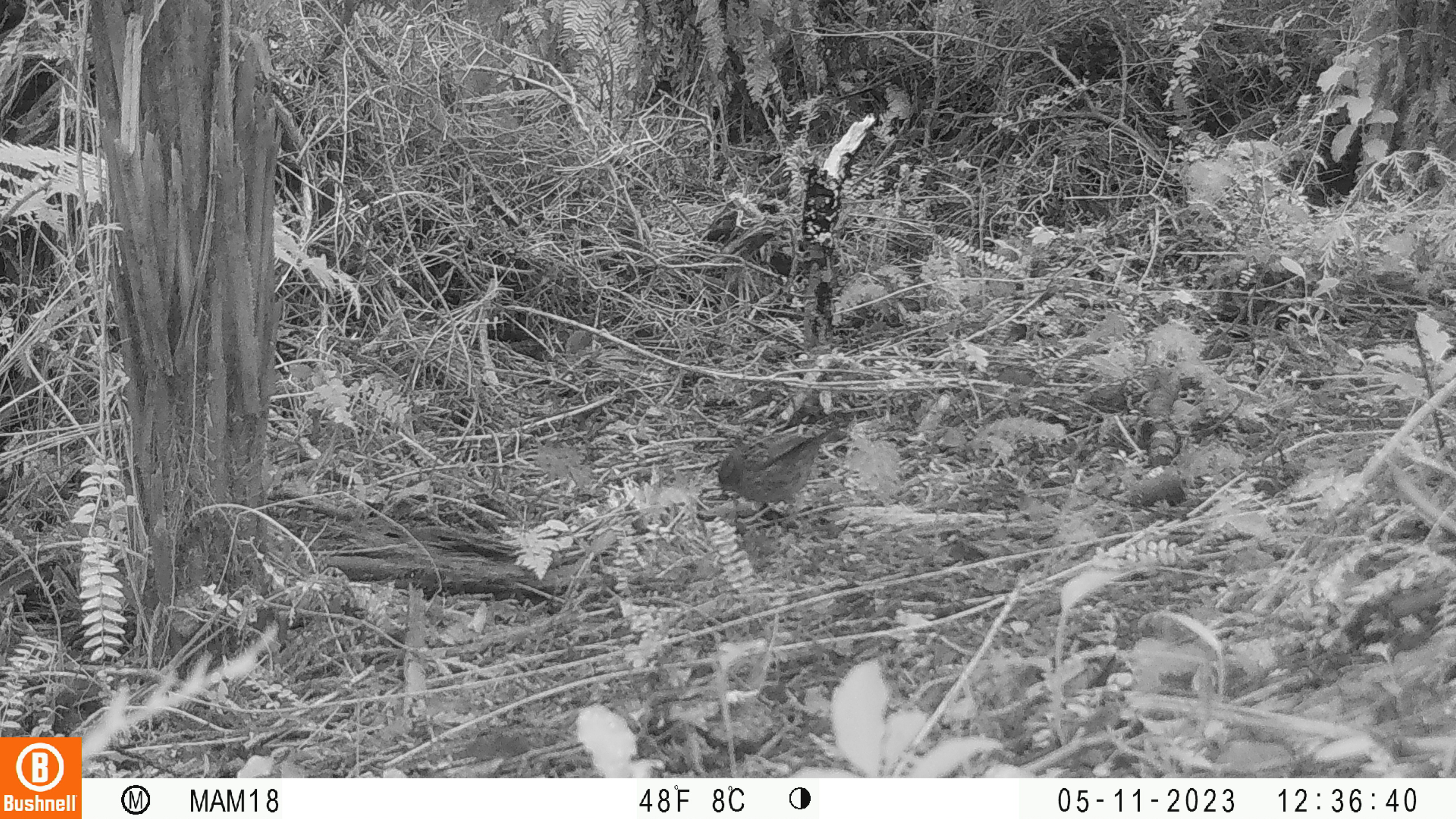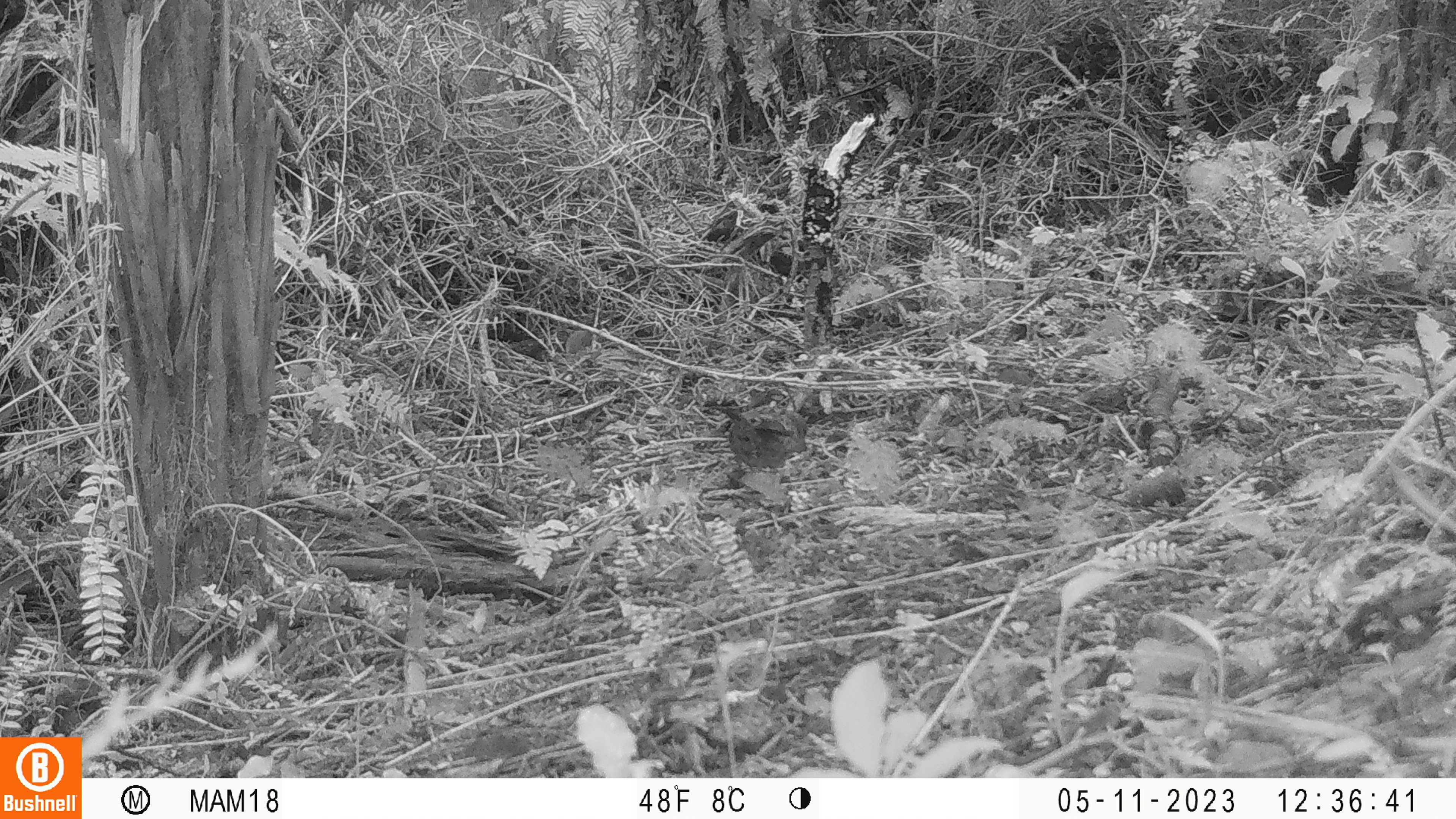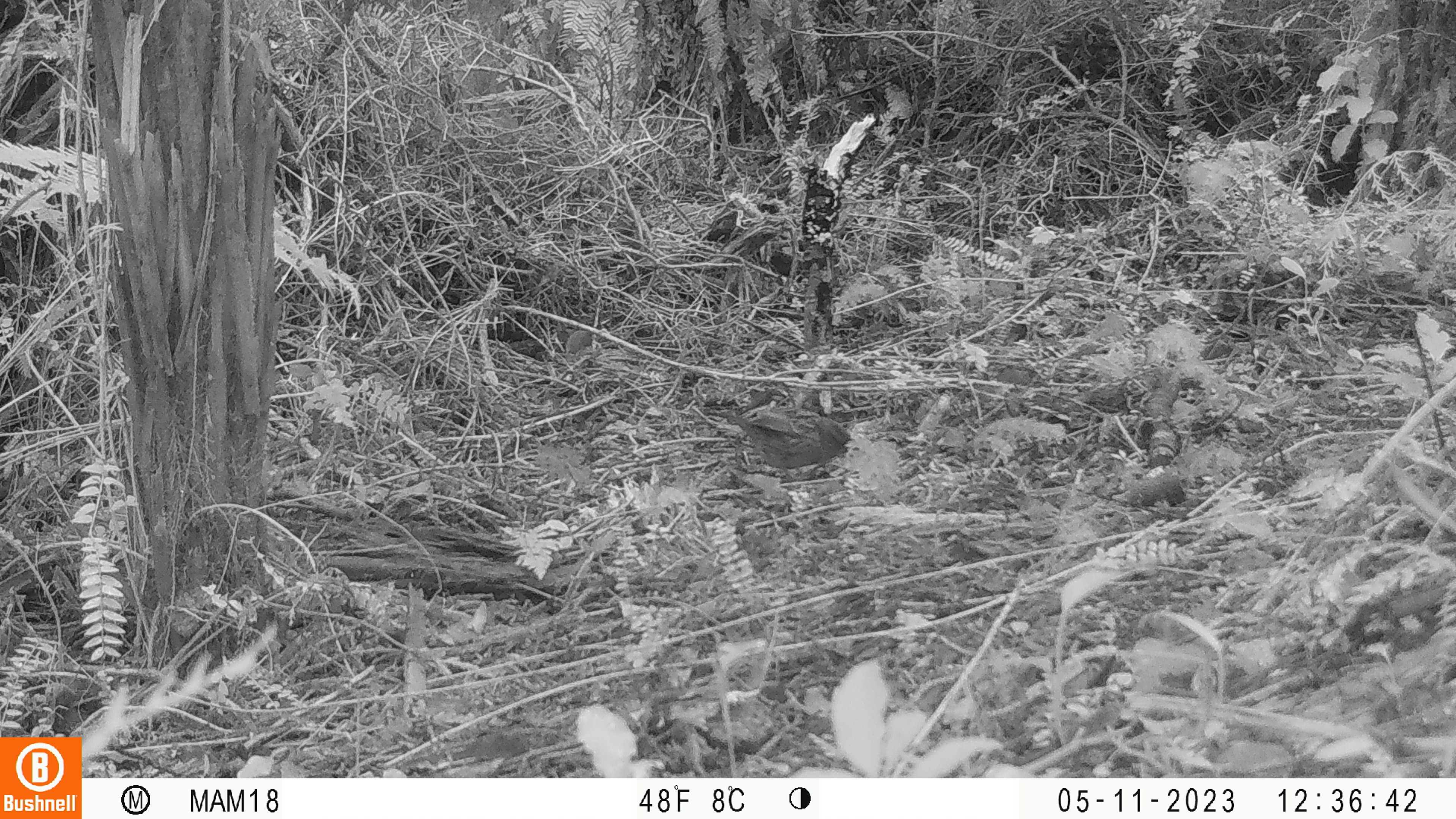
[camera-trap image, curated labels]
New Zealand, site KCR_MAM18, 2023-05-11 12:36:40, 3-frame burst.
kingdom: Animalia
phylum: Chordata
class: Aves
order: Passeriformes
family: Prunellidae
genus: Prunella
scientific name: Prunella modularis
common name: dunnock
Dunnock (Prunella modularis).